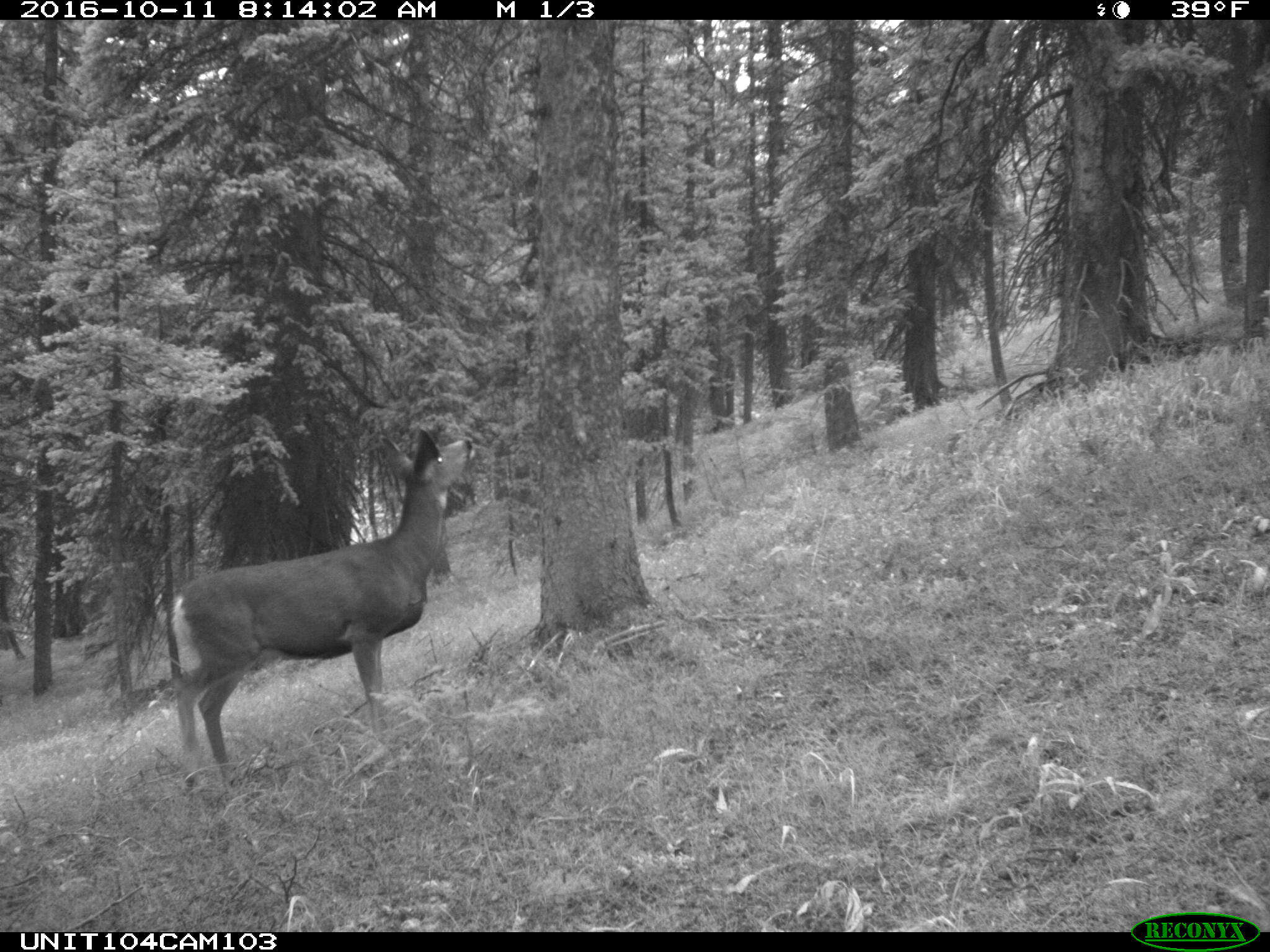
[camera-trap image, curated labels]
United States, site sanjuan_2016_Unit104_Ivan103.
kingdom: Animalia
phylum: Chordata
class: Mammalia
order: Artiodactyla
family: Cervidae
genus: Odocoileus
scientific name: Odocoileus hemionus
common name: mule deer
Odocoileus hemionus (mule deer).